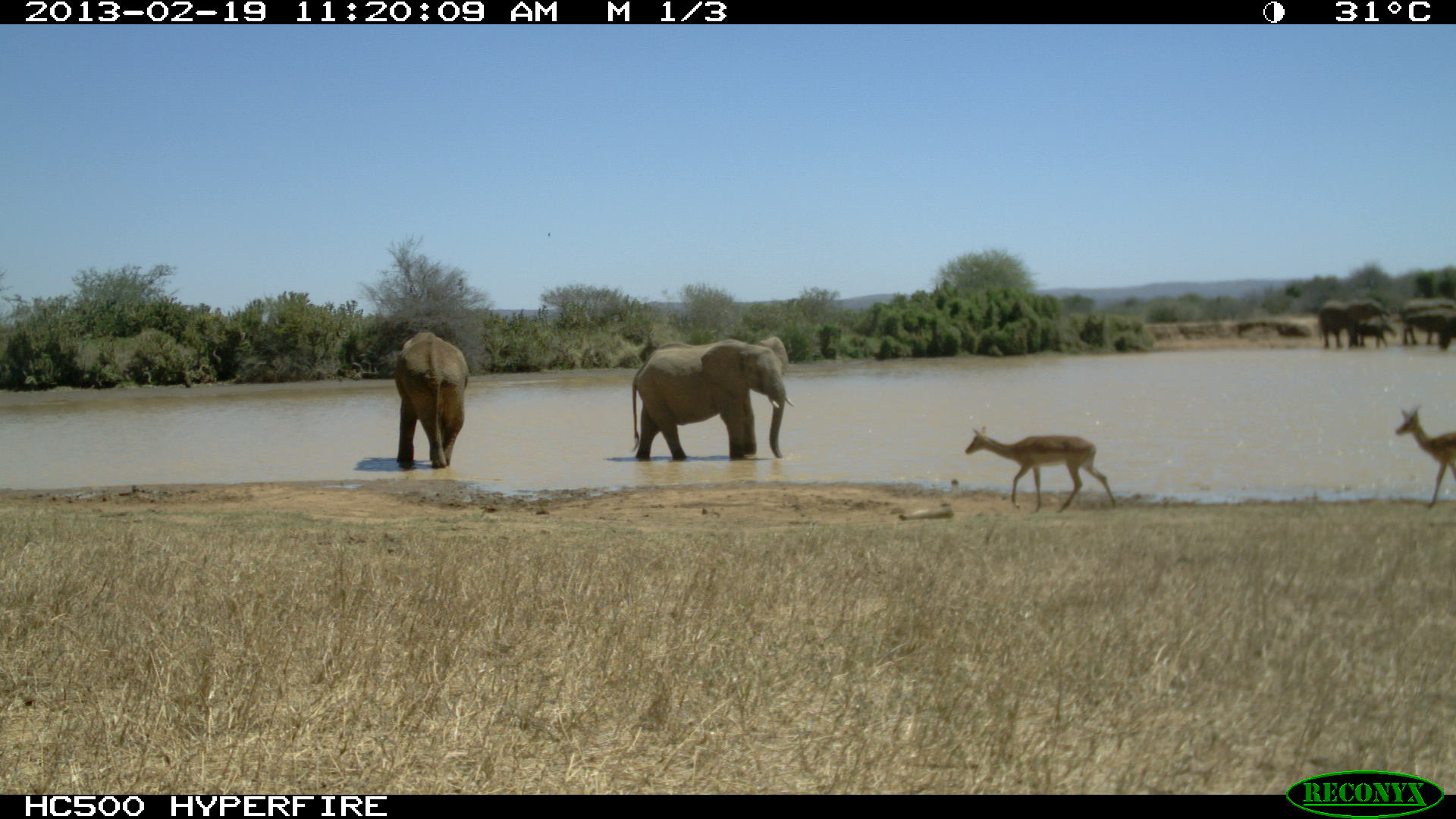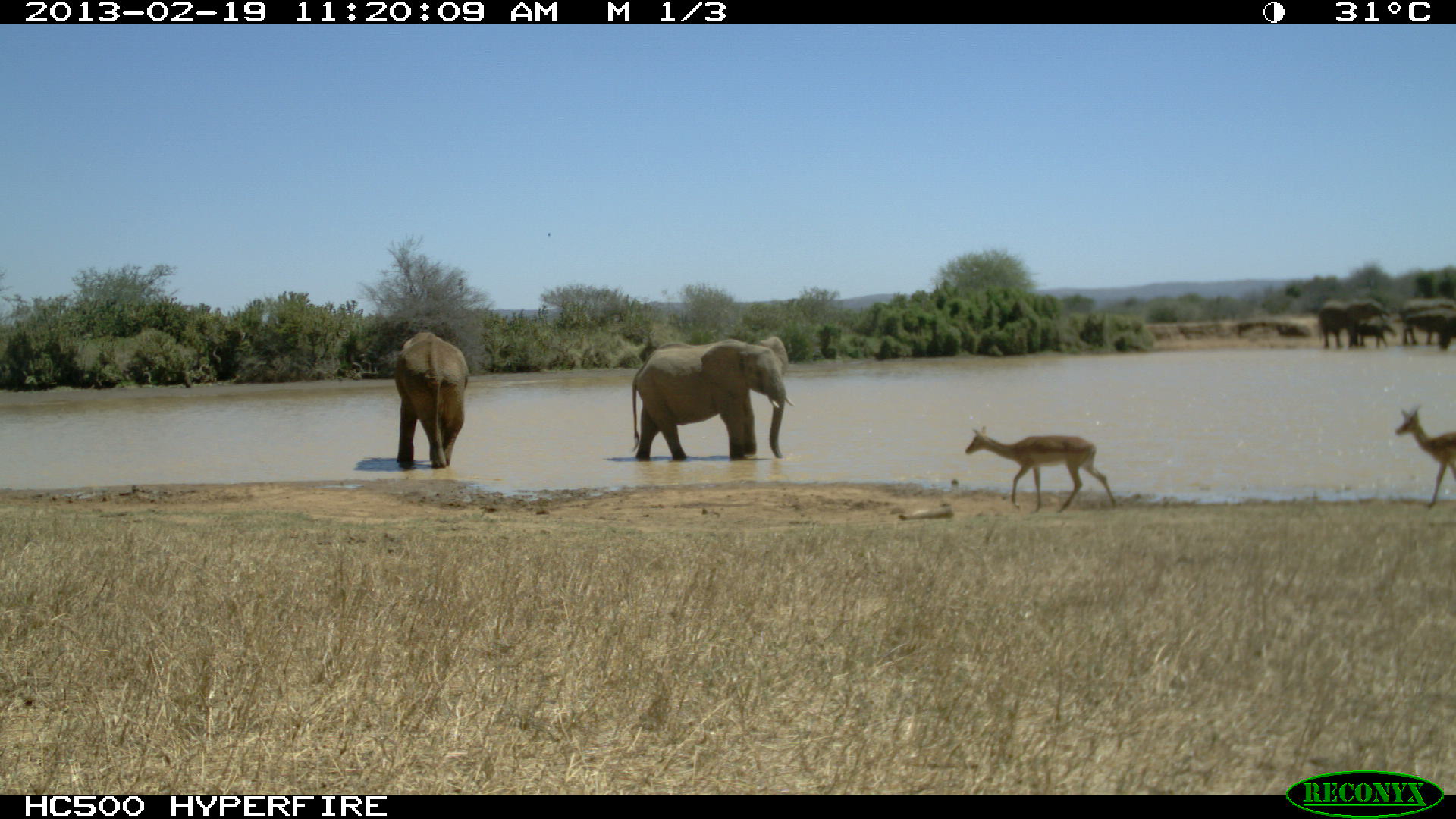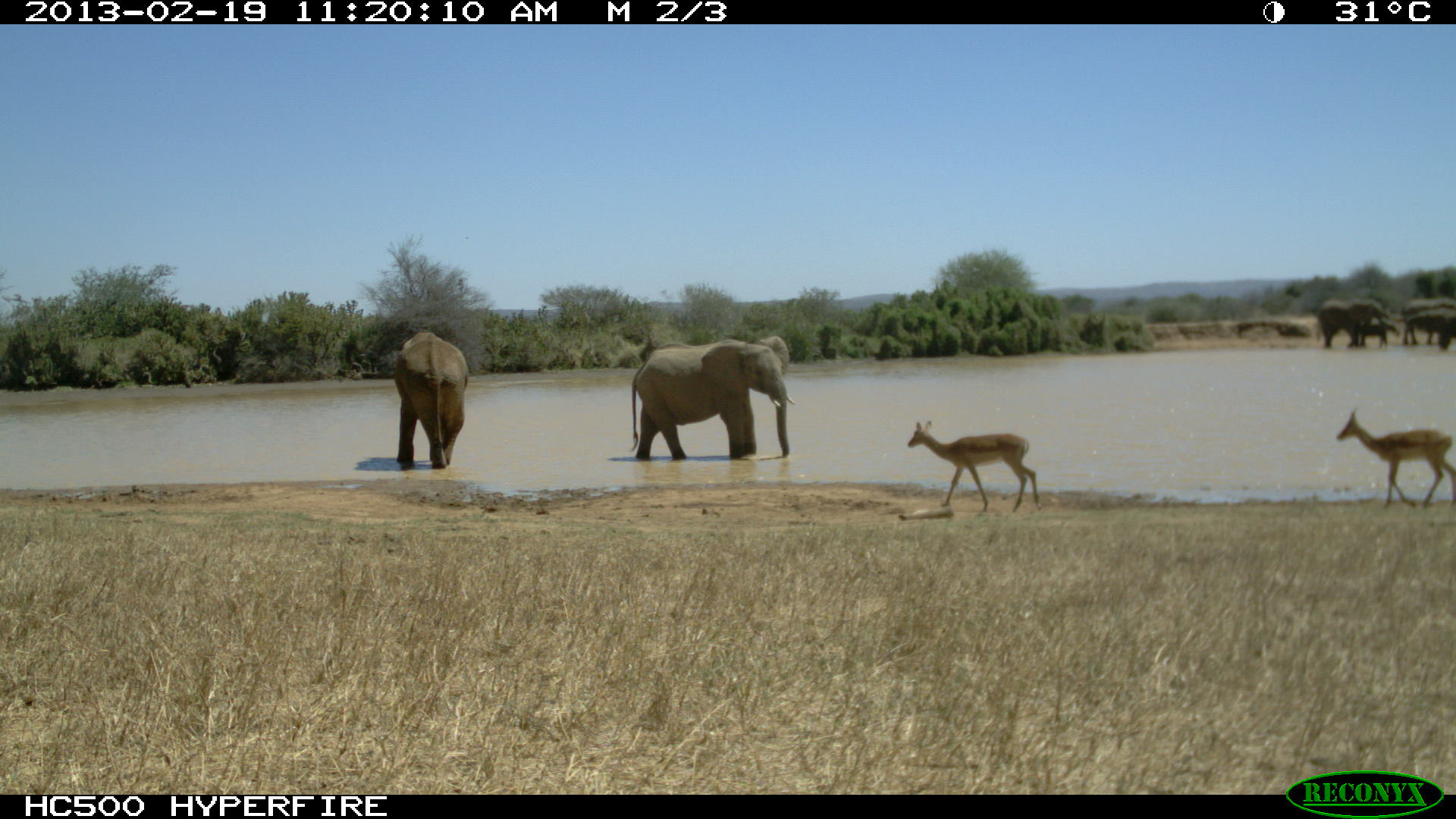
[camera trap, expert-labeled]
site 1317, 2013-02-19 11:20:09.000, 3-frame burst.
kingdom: Animalia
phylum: Chordata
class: Mammalia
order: Proboscidea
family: Elephantidae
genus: Loxodonta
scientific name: Loxodonta africana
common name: african bush elephant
Loxodonta africana (african bush elephant), count 6.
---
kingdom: Animalia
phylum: Chordata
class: Mammalia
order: Artiodactyla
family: Bovidae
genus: Aepyceros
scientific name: Aepyceros melampus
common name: impala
Aepyceros melampus (impala), count 2.